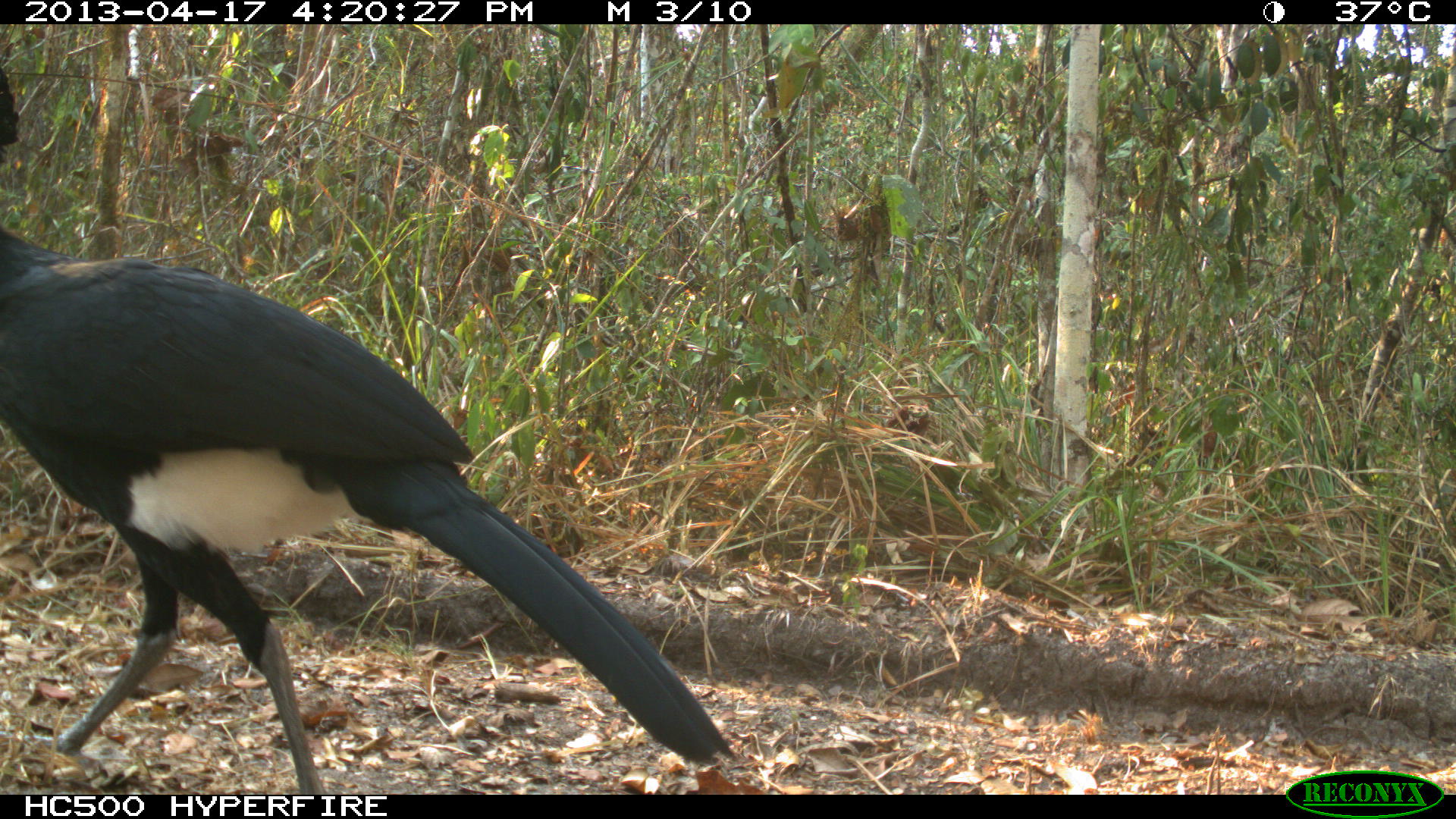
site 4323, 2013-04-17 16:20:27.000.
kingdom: Animalia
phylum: Chordata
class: Aves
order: Galliformes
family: Cracidae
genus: Crax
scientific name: Crax rubra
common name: great curassow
Crax rubra (great curassow), count 1, sex male.